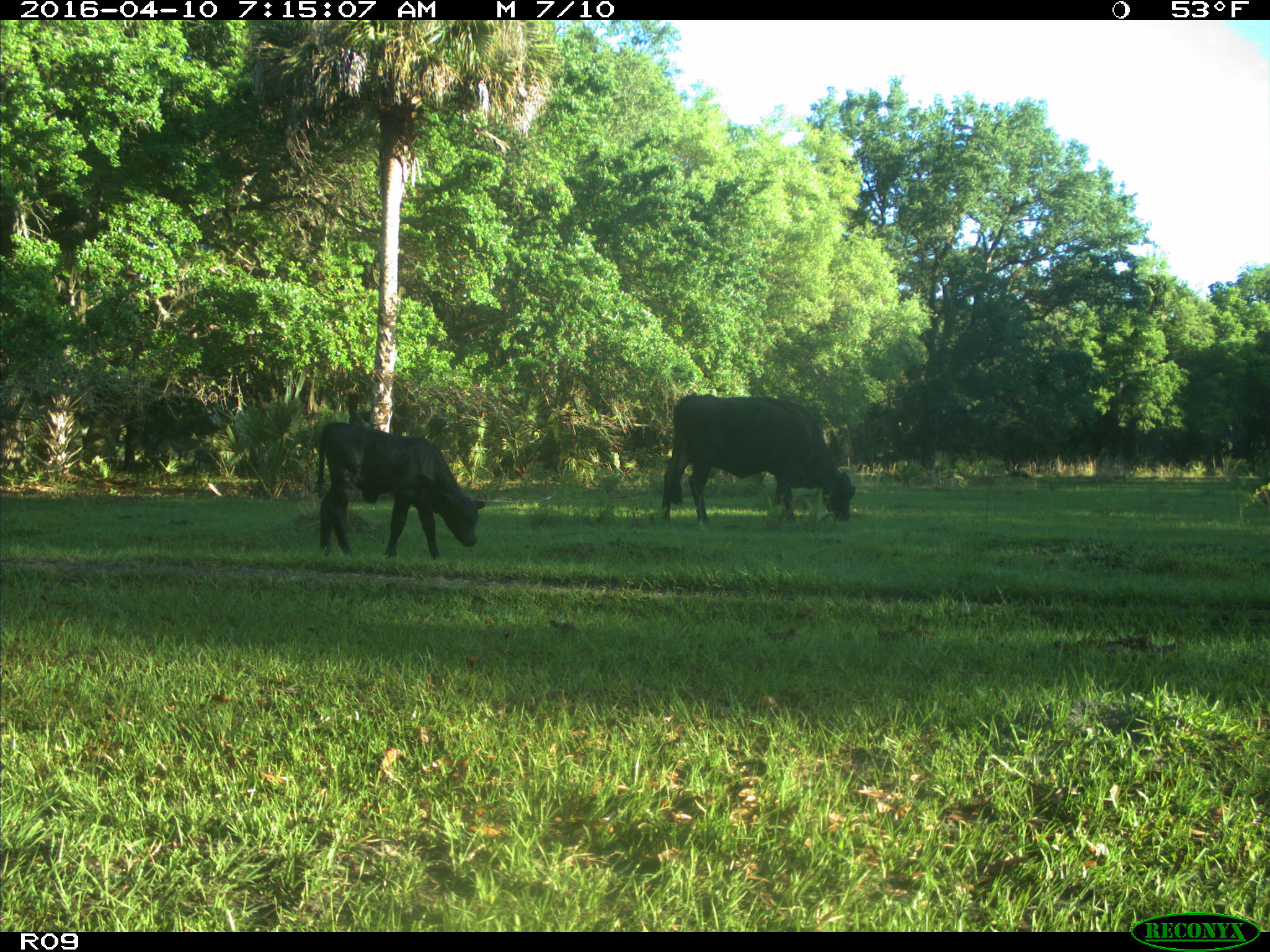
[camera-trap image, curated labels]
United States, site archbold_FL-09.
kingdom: Animalia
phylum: Chordata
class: Mammalia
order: Artiodactyla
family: Bovidae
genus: Bos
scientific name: Bos taurus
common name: domestic cow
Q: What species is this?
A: Bos taurus (domestic cow).